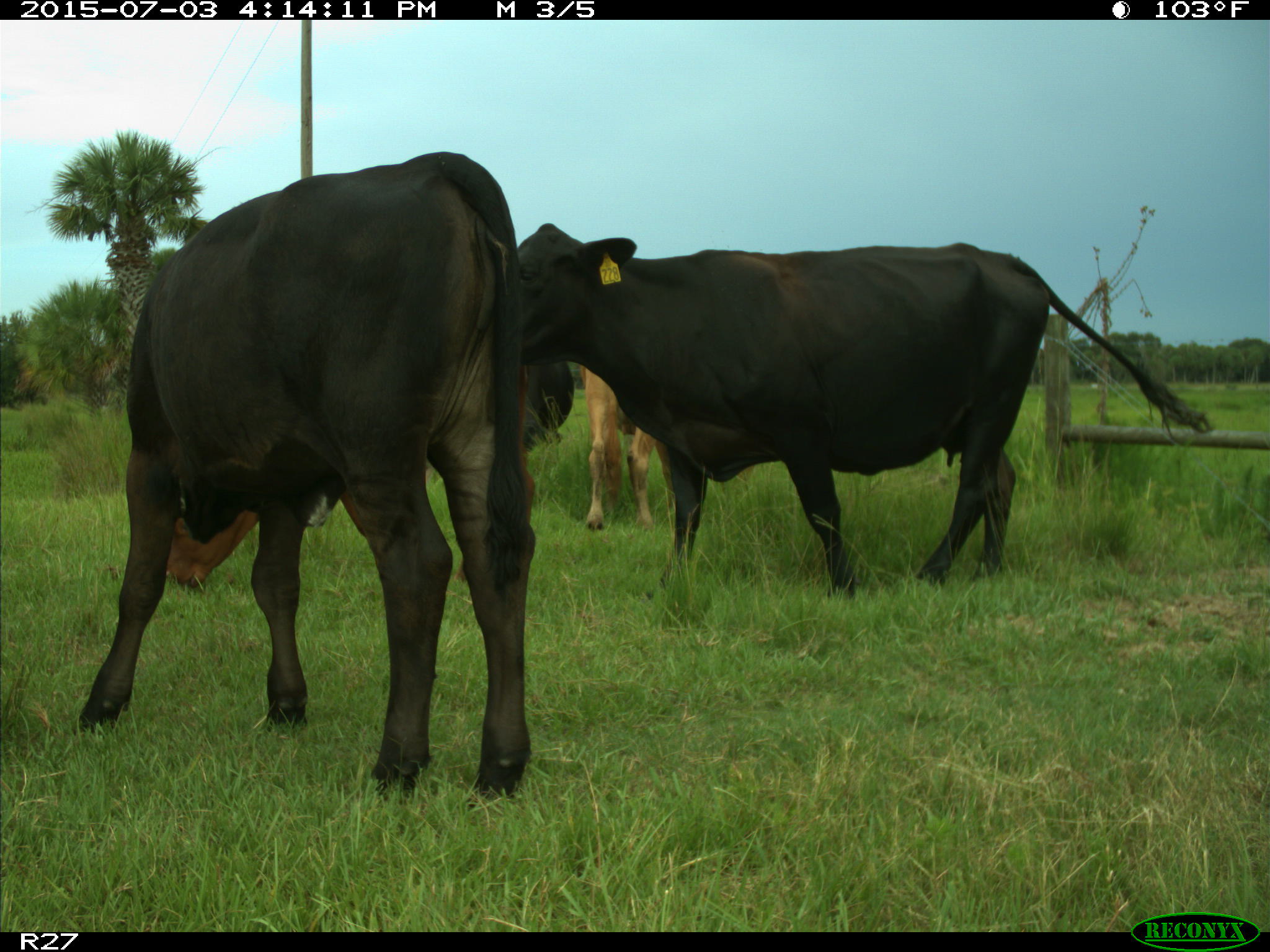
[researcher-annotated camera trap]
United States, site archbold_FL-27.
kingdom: Animalia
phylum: Chordata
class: Mammalia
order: Artiodactyla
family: Bovidae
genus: Bos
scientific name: Bos taurus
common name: domestic cow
Bos taurus (domestic cow).